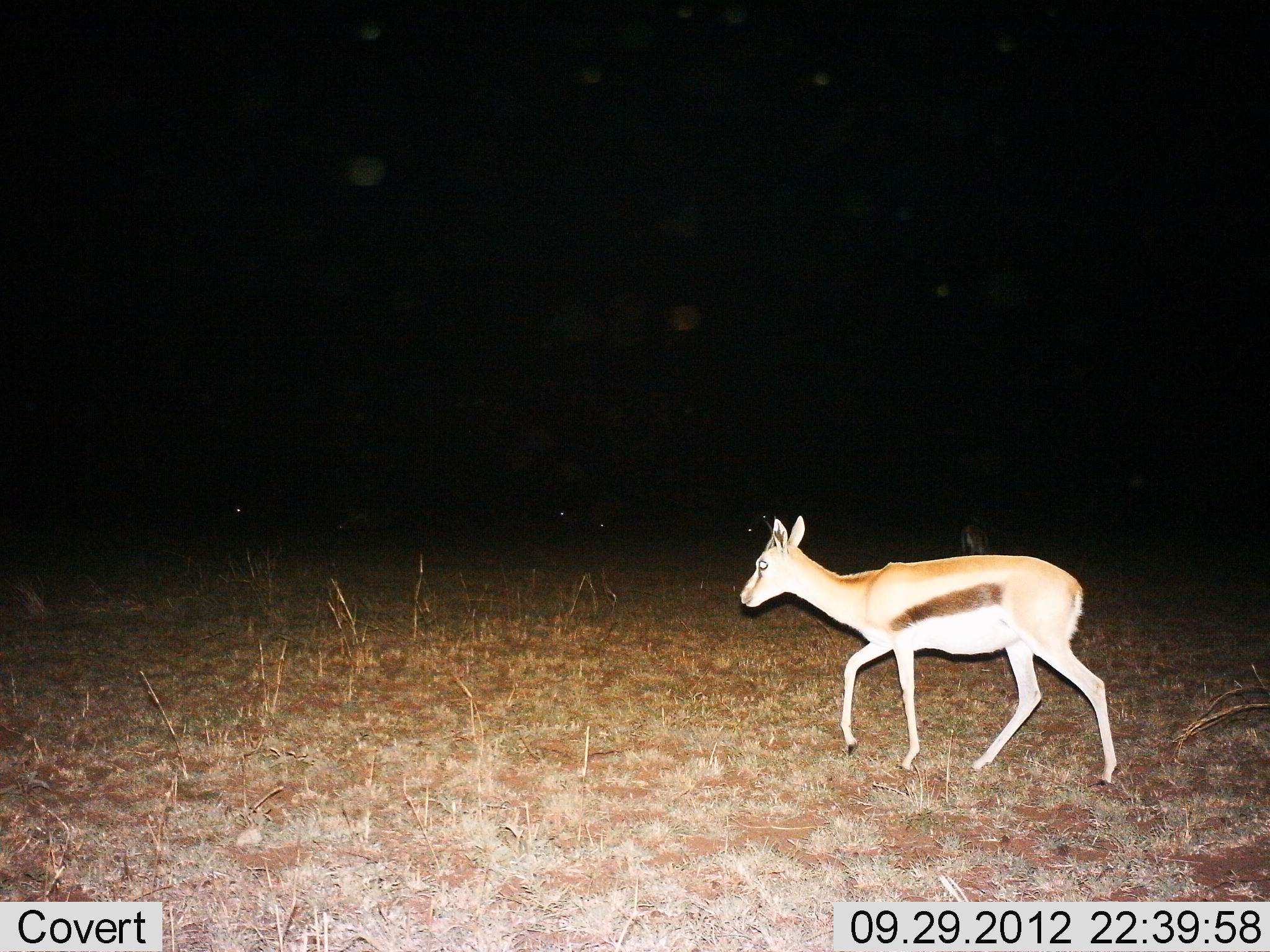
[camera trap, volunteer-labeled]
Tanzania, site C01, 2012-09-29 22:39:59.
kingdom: Animalia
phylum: Chordata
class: Mammalia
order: Artiodactyla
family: Bovidae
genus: Eudorcas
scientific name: Eudorcas thomsonii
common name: thomson's gazelle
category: gazellethomsons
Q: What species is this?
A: Gazellethomsons (thomson's gazelle) (Eudorcas thomsonii).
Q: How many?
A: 1.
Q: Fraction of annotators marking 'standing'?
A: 20%.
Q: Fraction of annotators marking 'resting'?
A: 0%.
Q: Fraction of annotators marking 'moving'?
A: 90%.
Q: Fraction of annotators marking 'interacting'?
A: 0%.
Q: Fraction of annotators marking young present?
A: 10%.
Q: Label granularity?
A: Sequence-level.